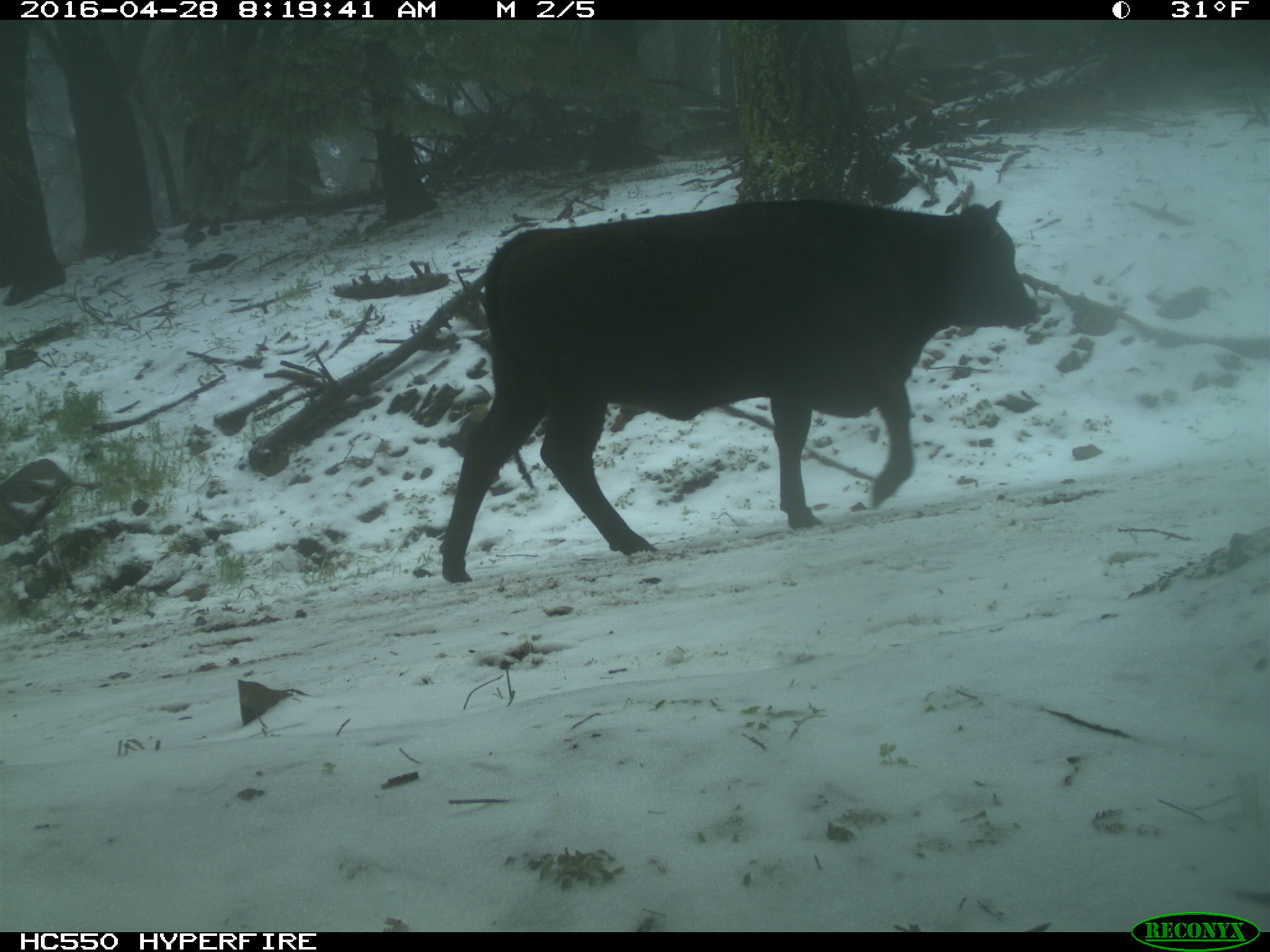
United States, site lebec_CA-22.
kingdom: Animalia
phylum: Chordata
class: Mammalia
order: Artiodactyla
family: Bovidae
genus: Bos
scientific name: Bos taurus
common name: domestic cow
Bos taurus (domestic cow).